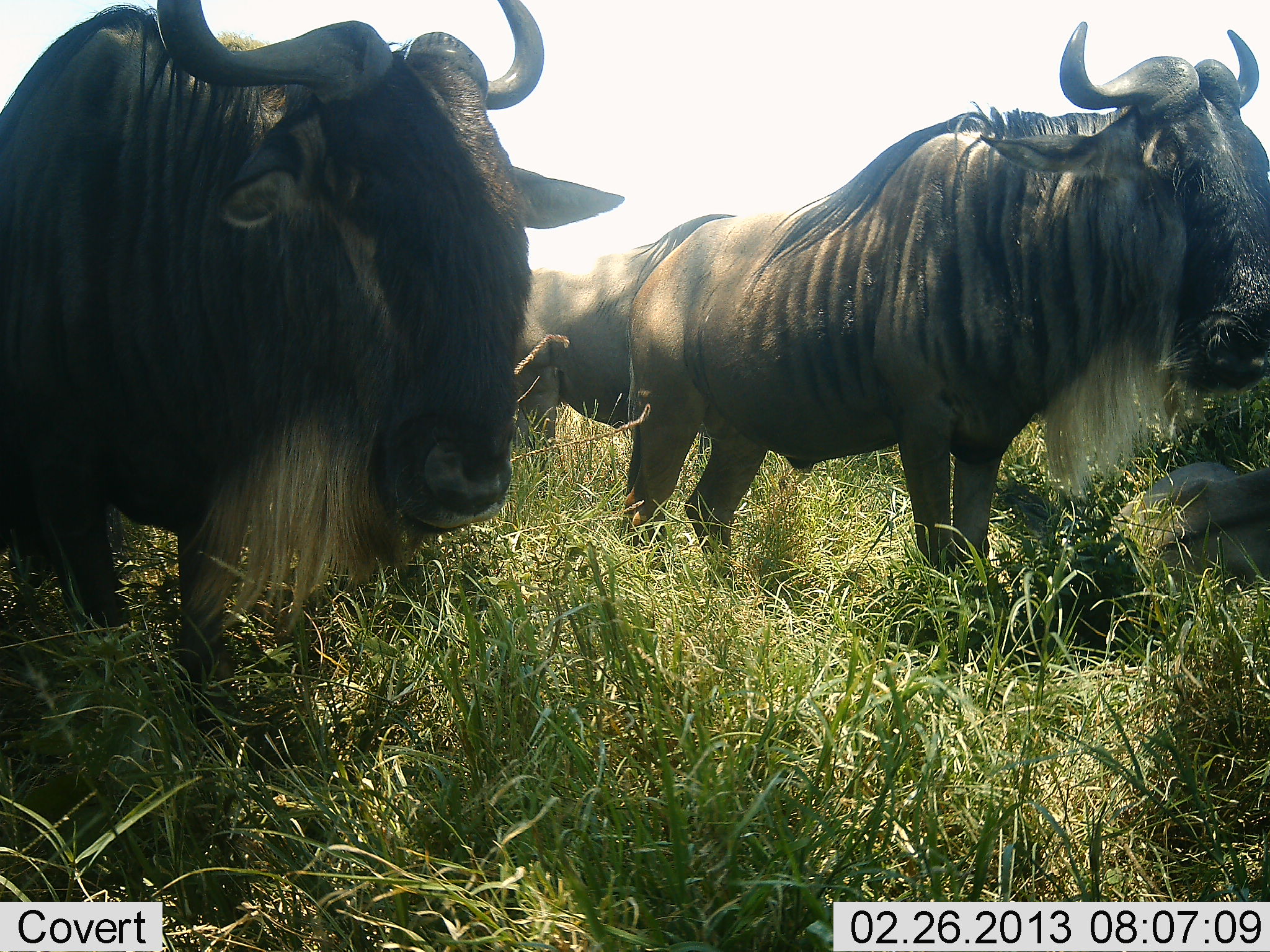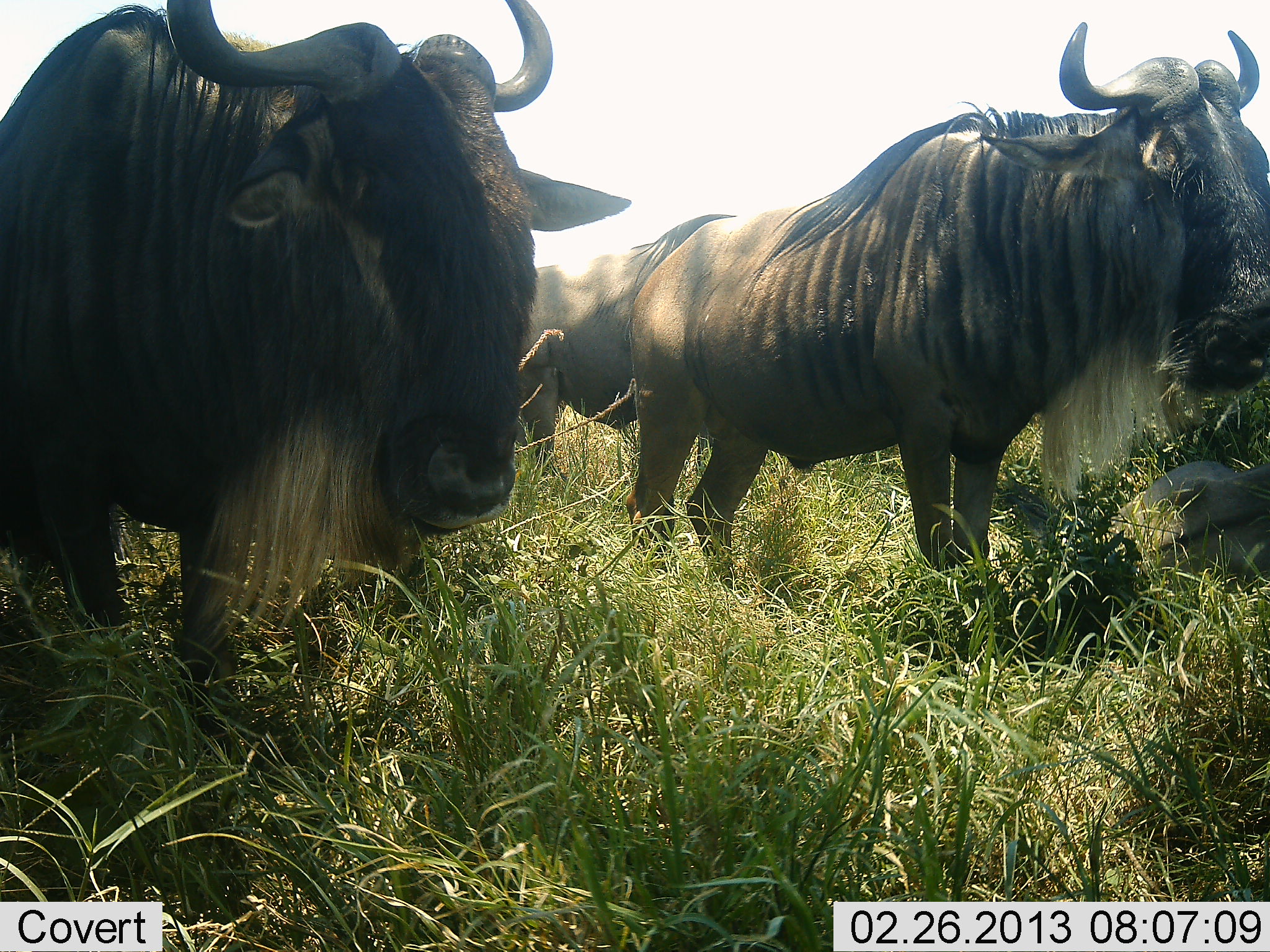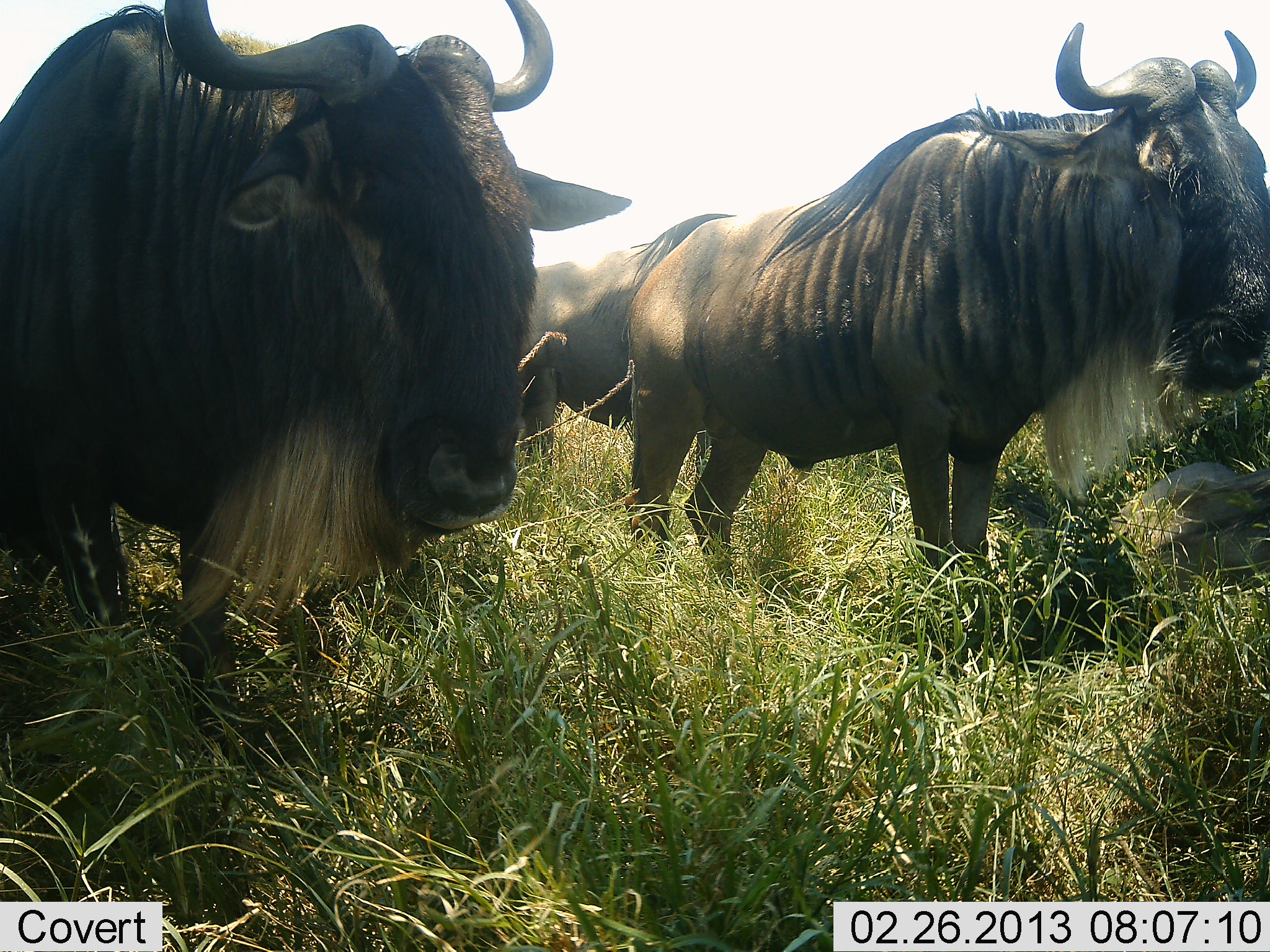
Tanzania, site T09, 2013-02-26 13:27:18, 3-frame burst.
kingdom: Animalia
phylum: Chordata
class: Mammalia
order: Artiodactyla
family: Bovidae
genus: Connochaetes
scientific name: Connochaetes taurinus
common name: blue wildebeest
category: wildebeest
Wildebeest (blue wildebeest) (Connochaetes taurinus), count 3. Behavior (volunteer vote fractions): standing 84%, resting 63%, moving 0%, interacting 5%. Young present (vote fraction): 0%. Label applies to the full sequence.